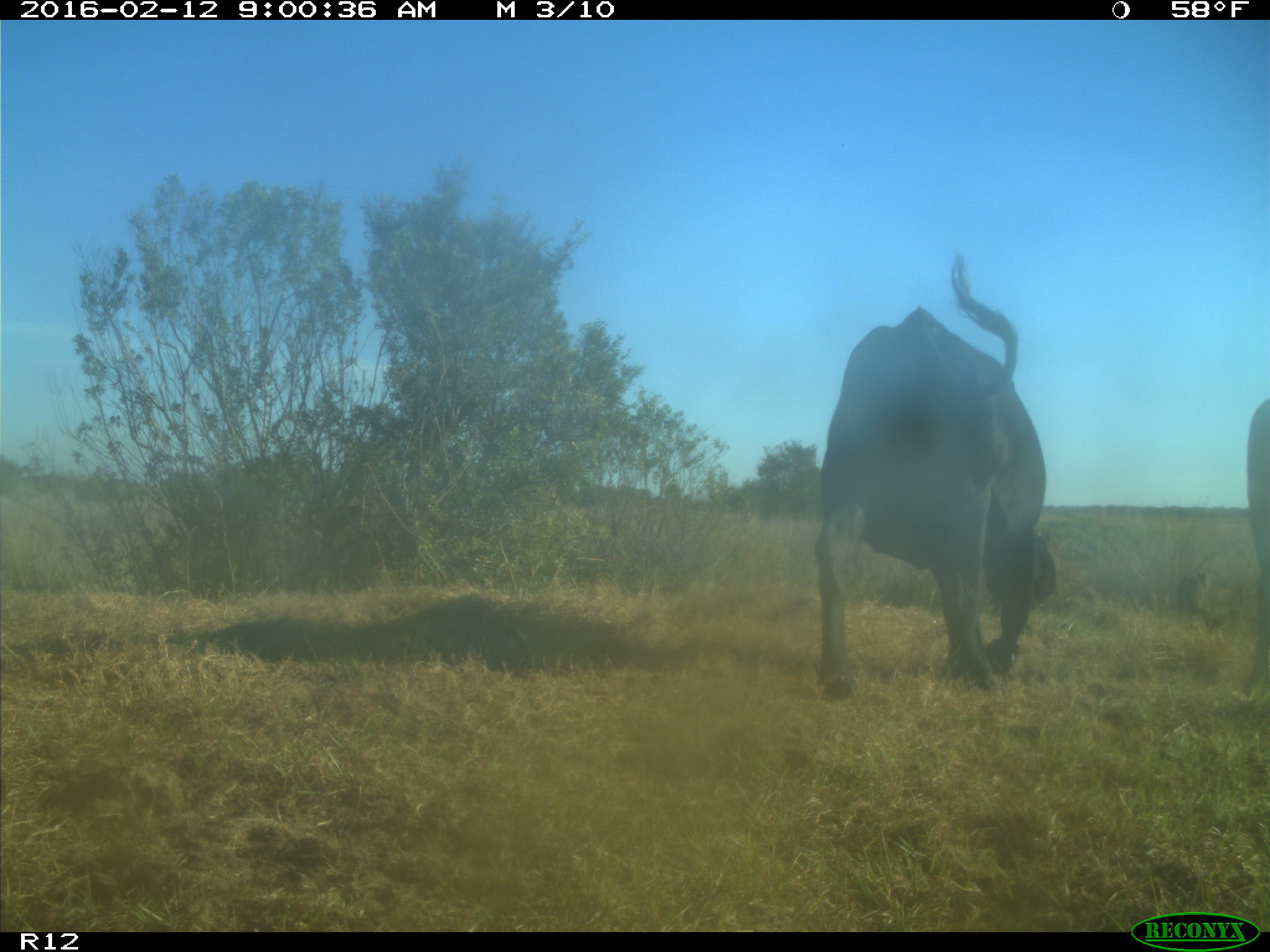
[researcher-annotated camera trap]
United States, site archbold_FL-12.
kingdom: Animalia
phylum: Chordata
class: Mammalia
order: Artiodactyla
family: Bovidae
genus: Bos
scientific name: Bos taurus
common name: domestic cow